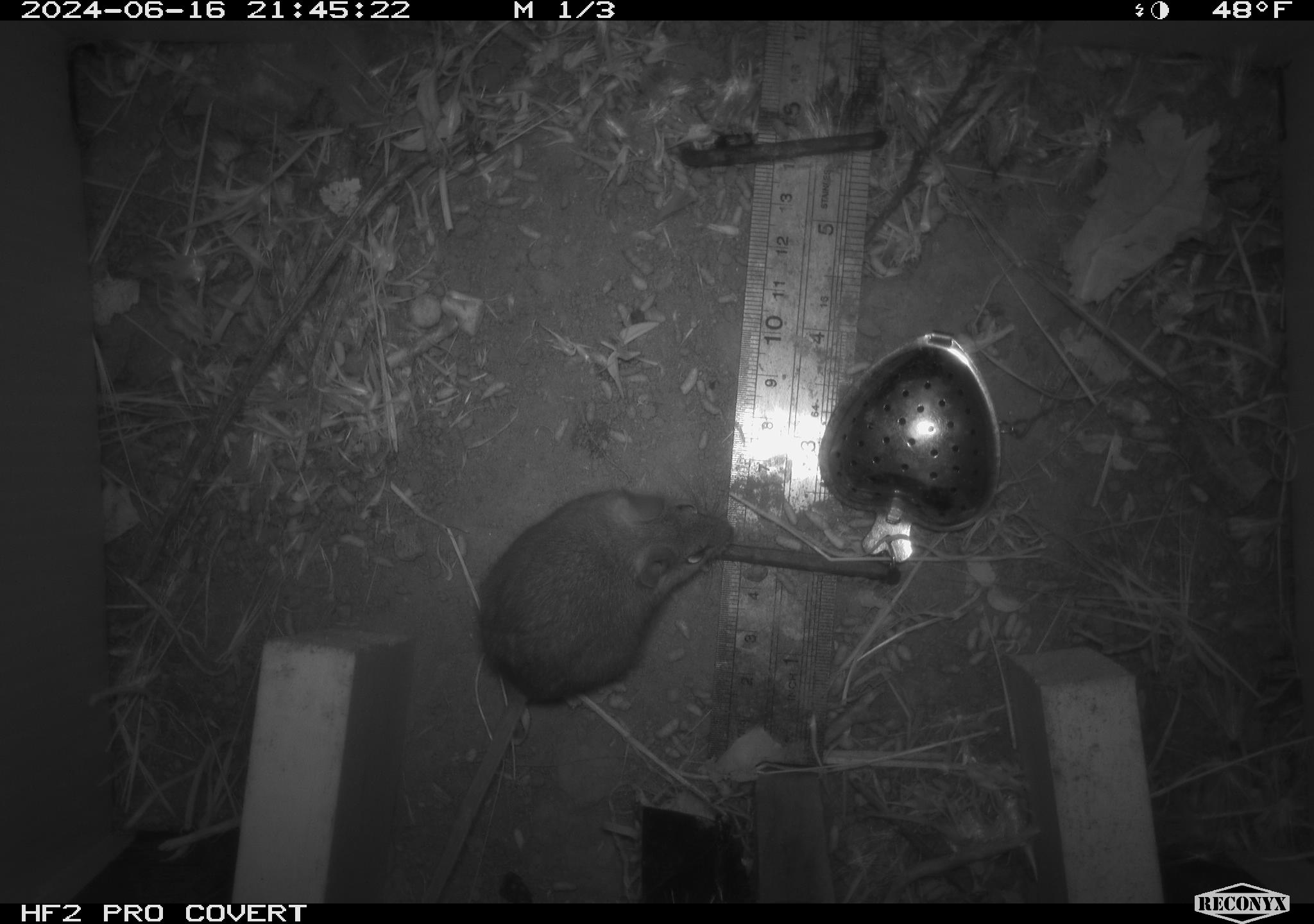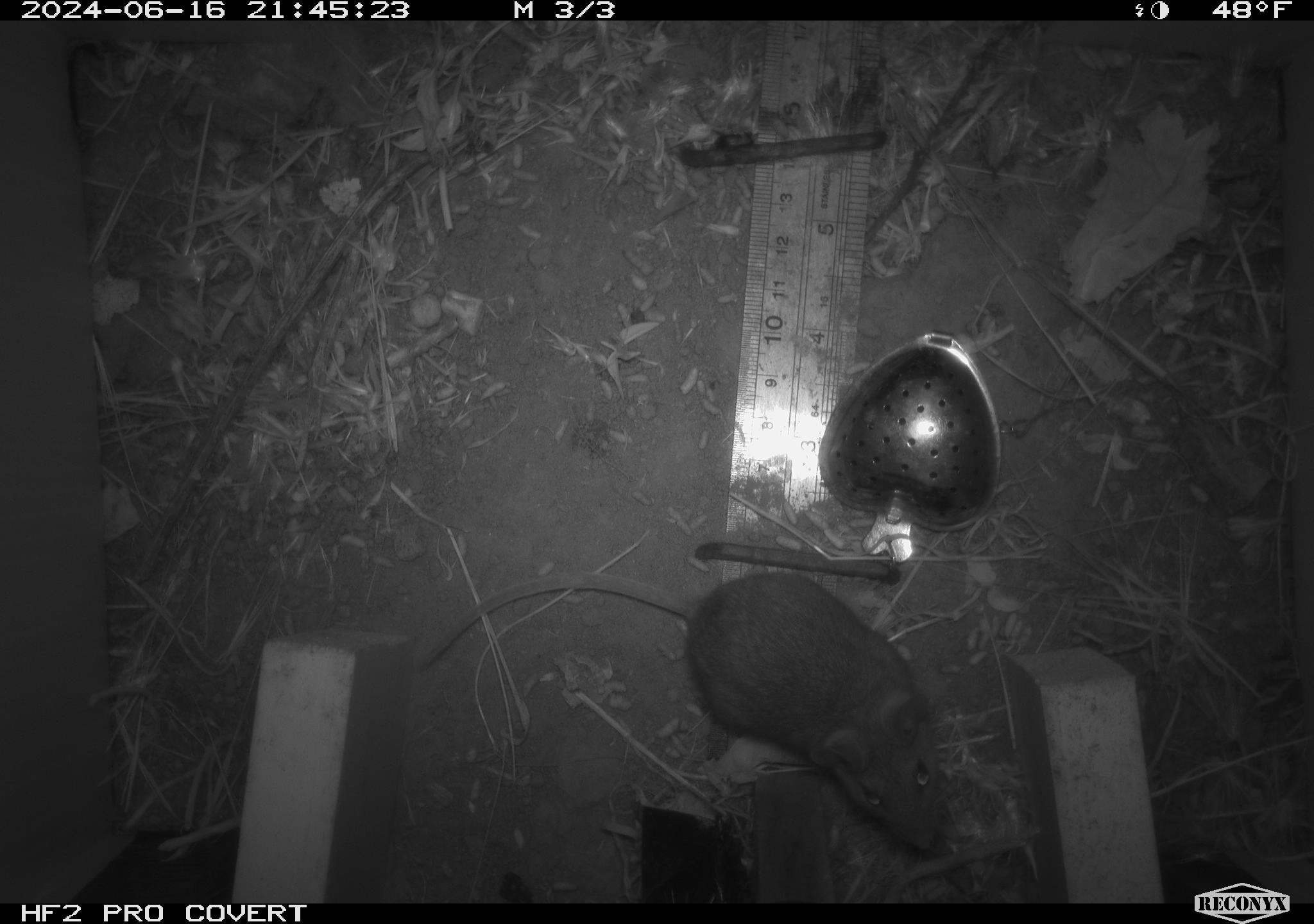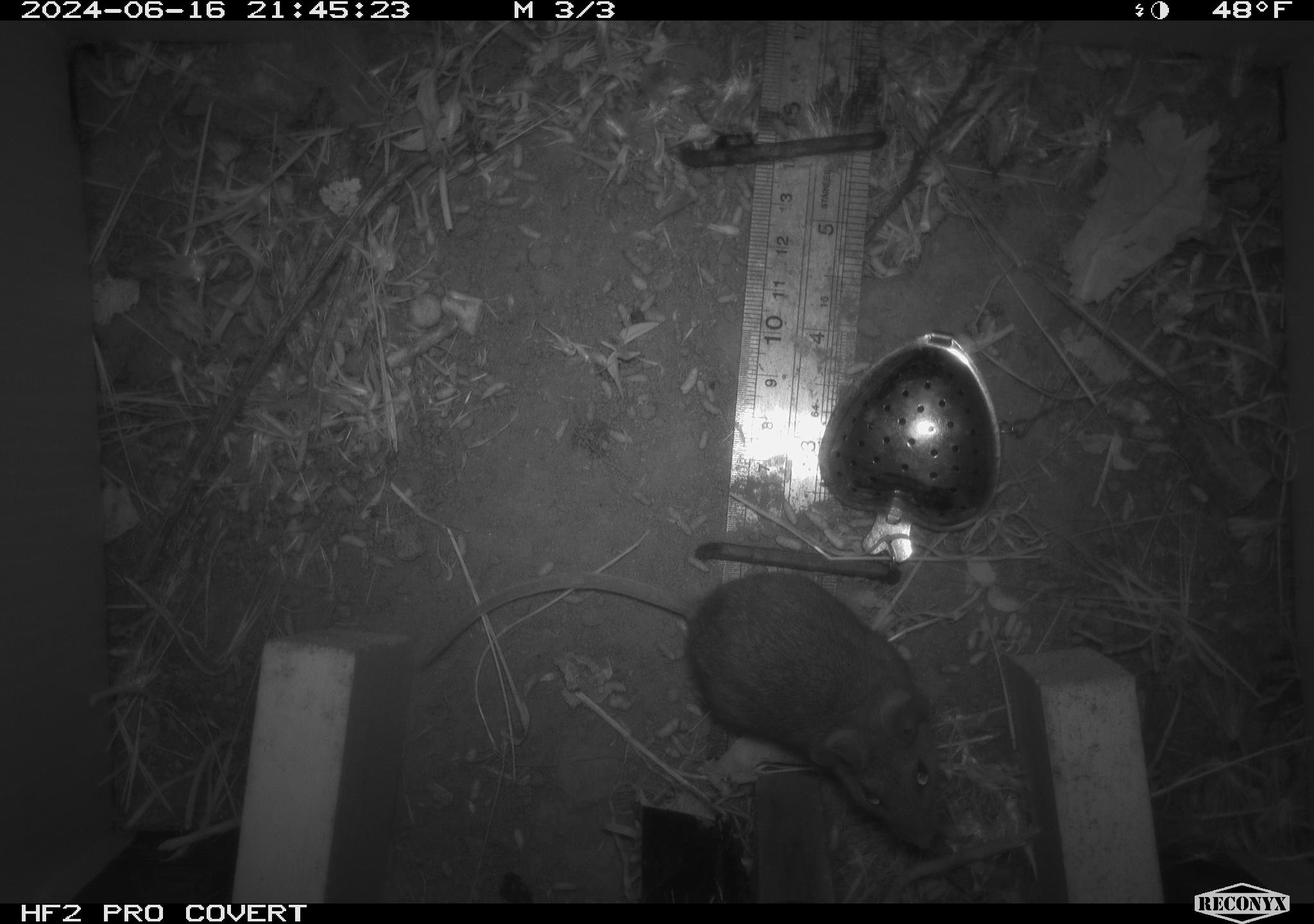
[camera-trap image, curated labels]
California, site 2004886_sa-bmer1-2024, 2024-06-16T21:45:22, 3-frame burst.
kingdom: Animalia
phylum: Chordata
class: Mammalia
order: Rodentia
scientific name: Rodentia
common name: mouse species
Mouse species (Rodentia).